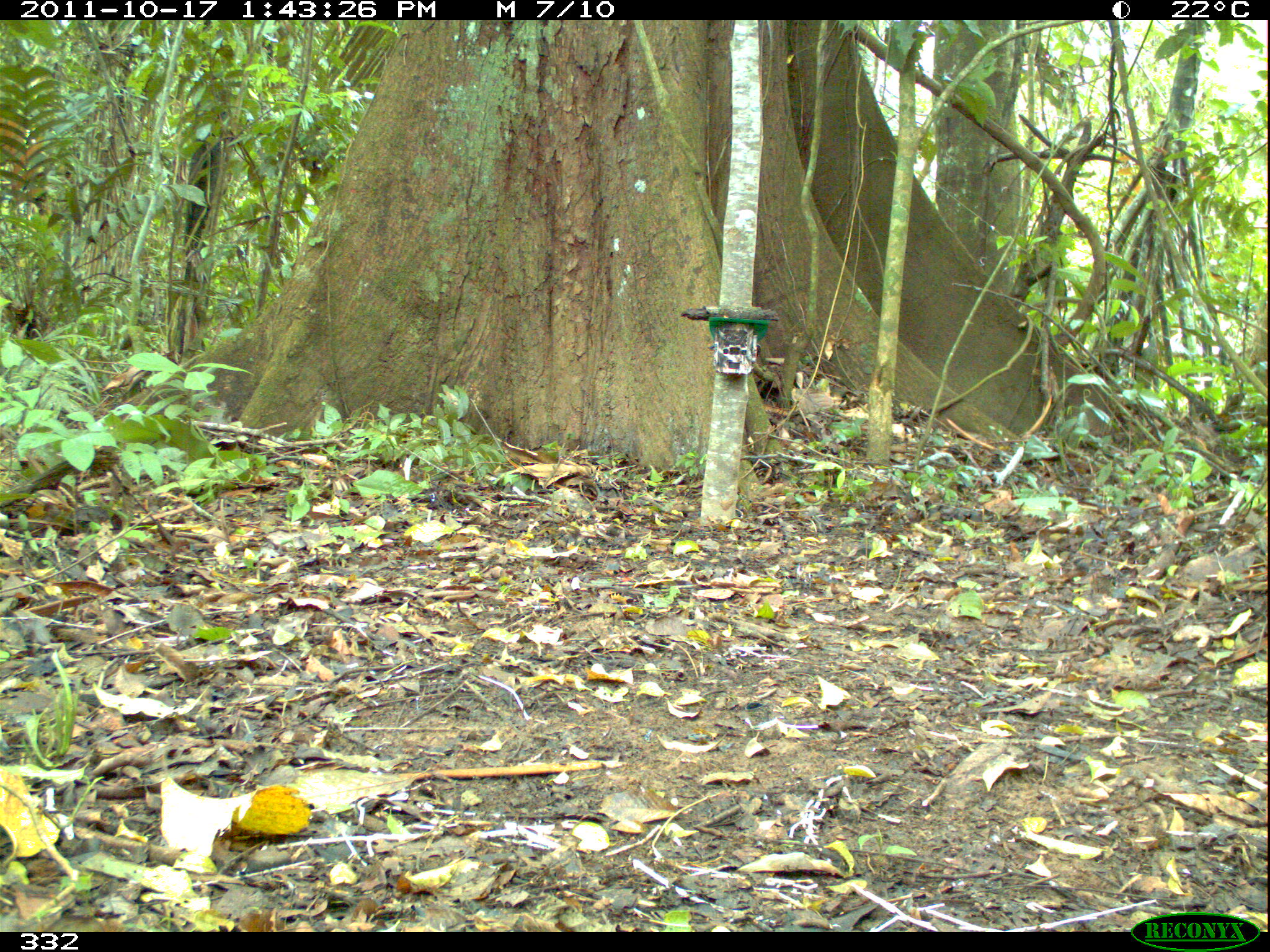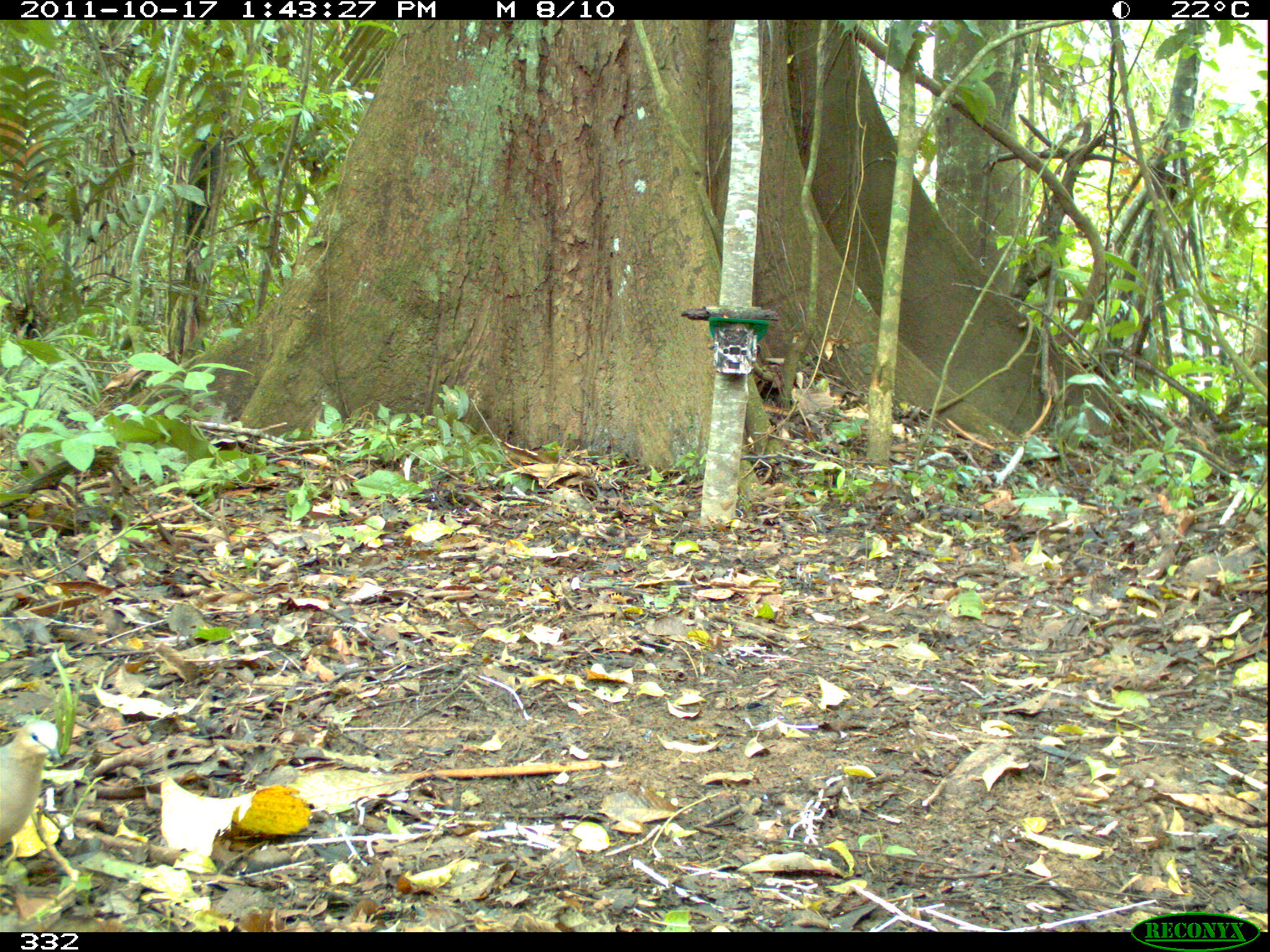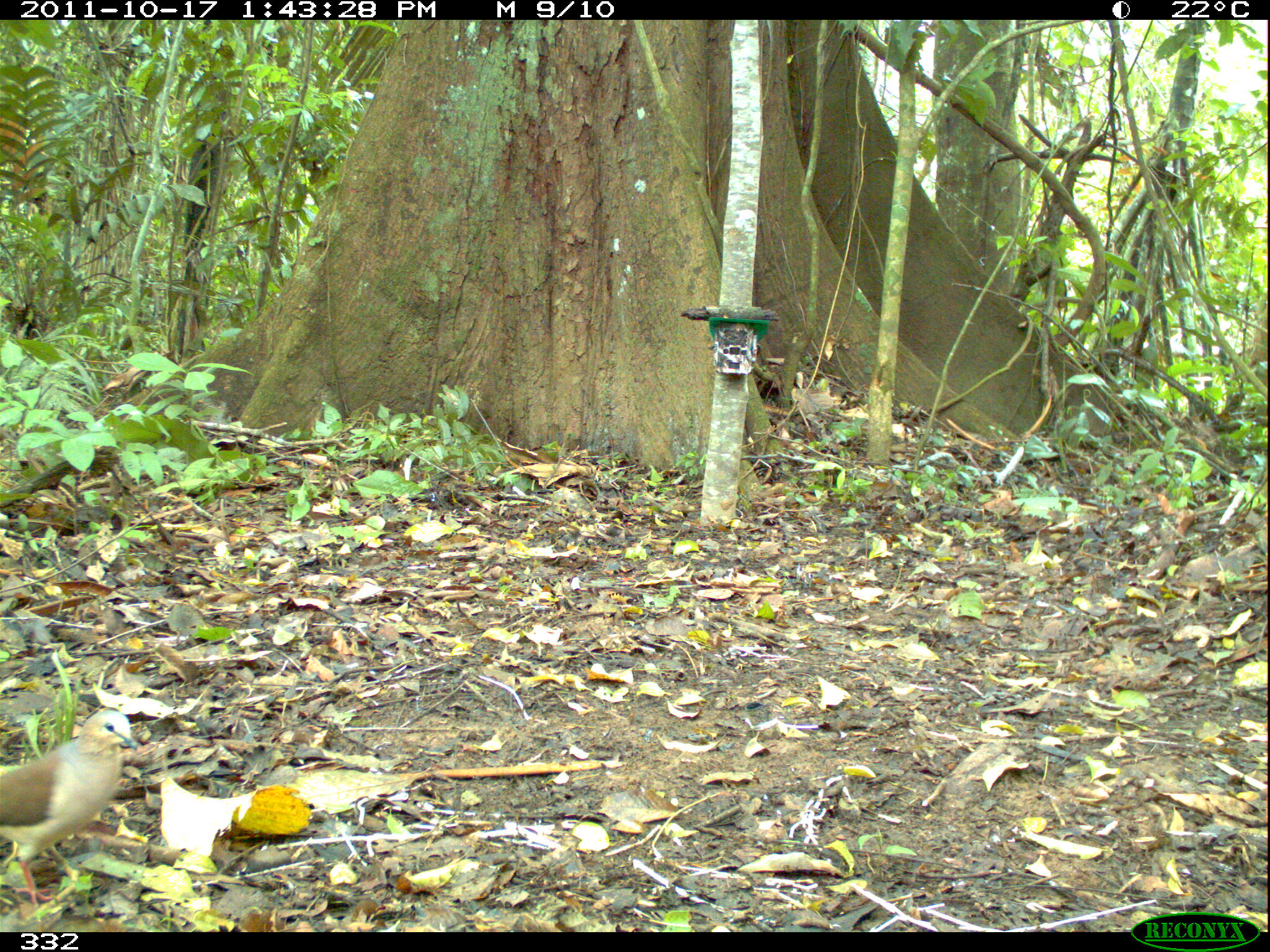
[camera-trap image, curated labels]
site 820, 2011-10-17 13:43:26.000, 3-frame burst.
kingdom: Animalia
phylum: Chordata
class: Aves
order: Columbiformes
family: Columbidae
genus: Leptotila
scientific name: Leptotila verreauxi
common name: white-tipped dove